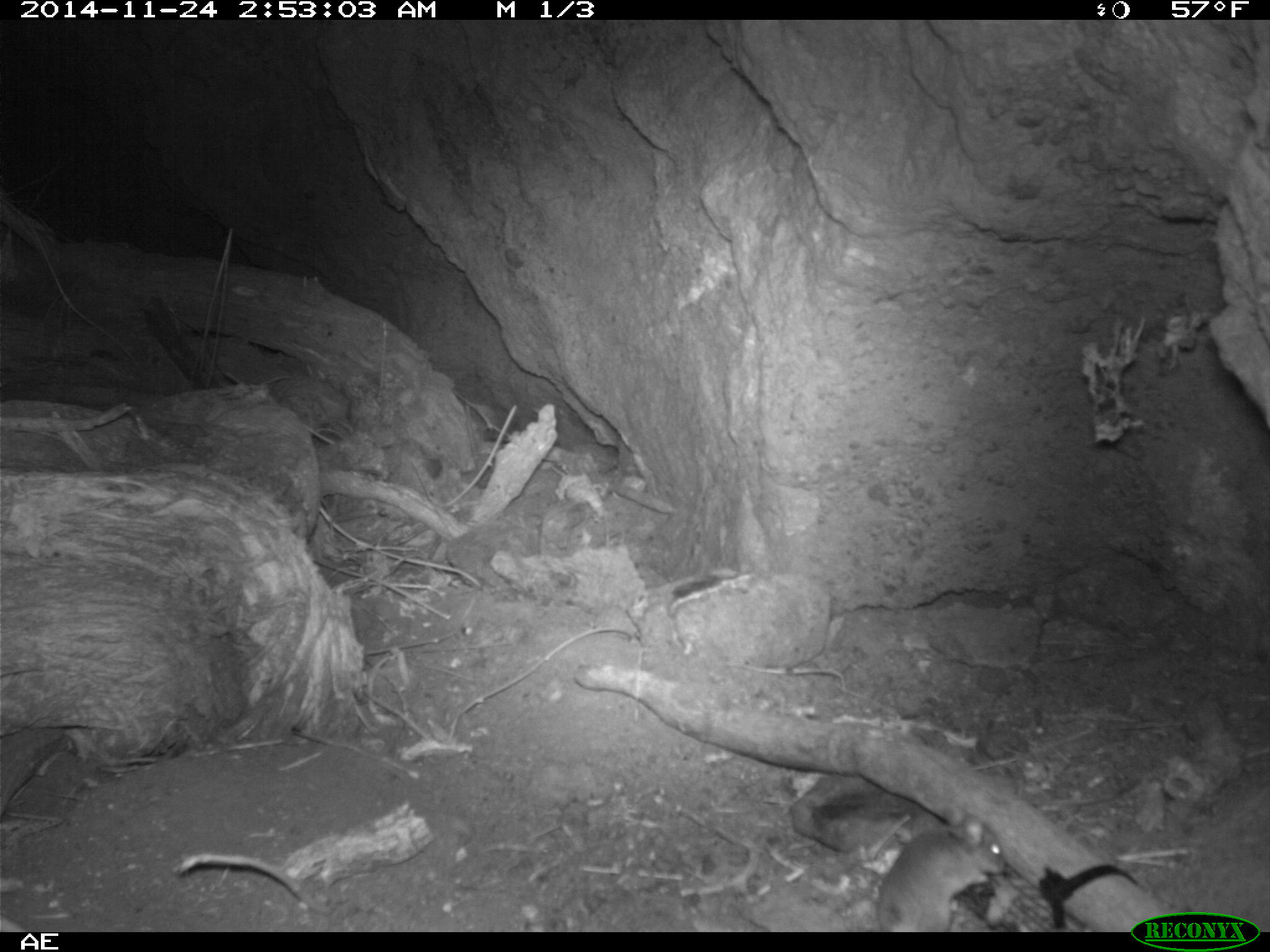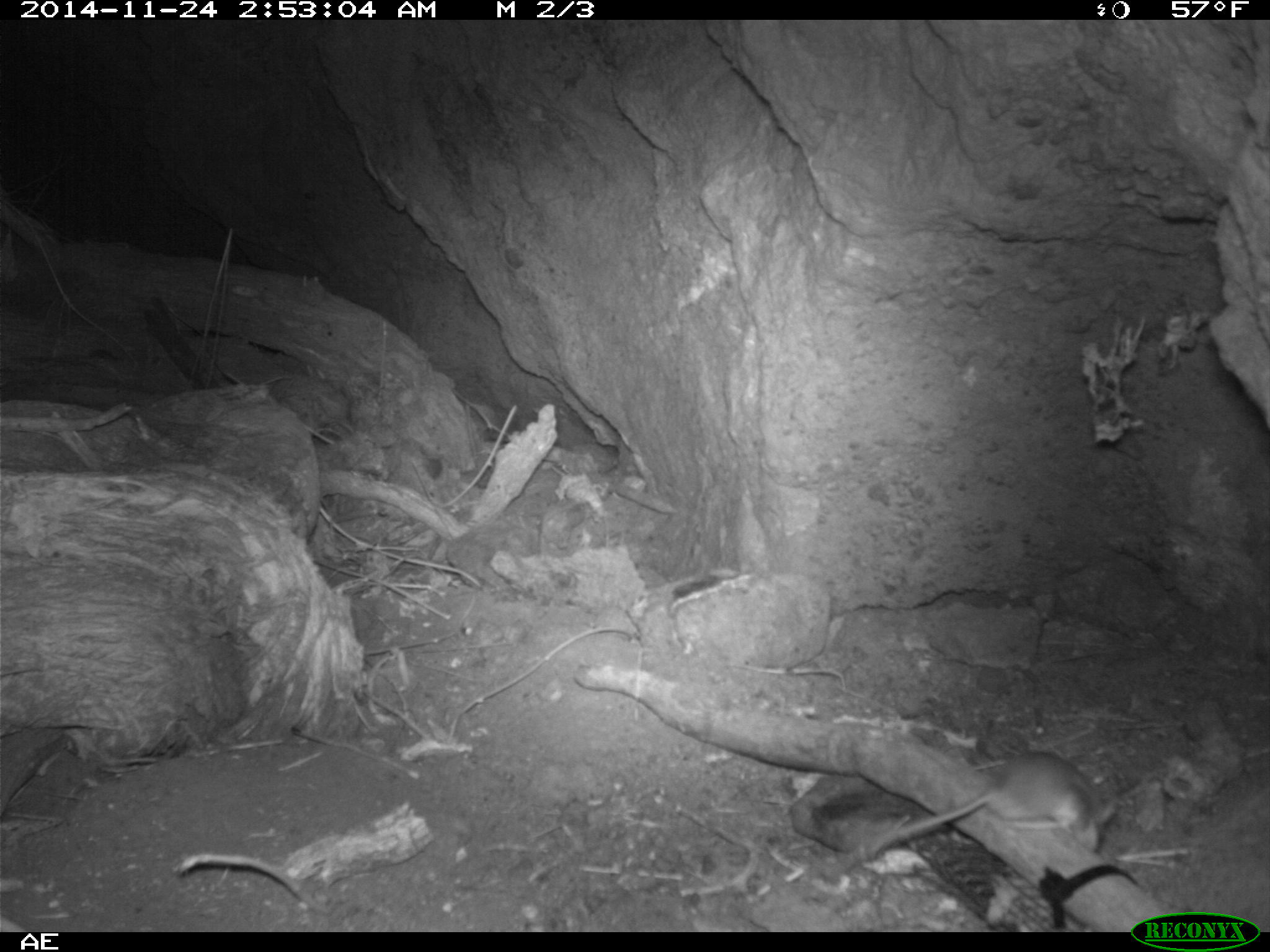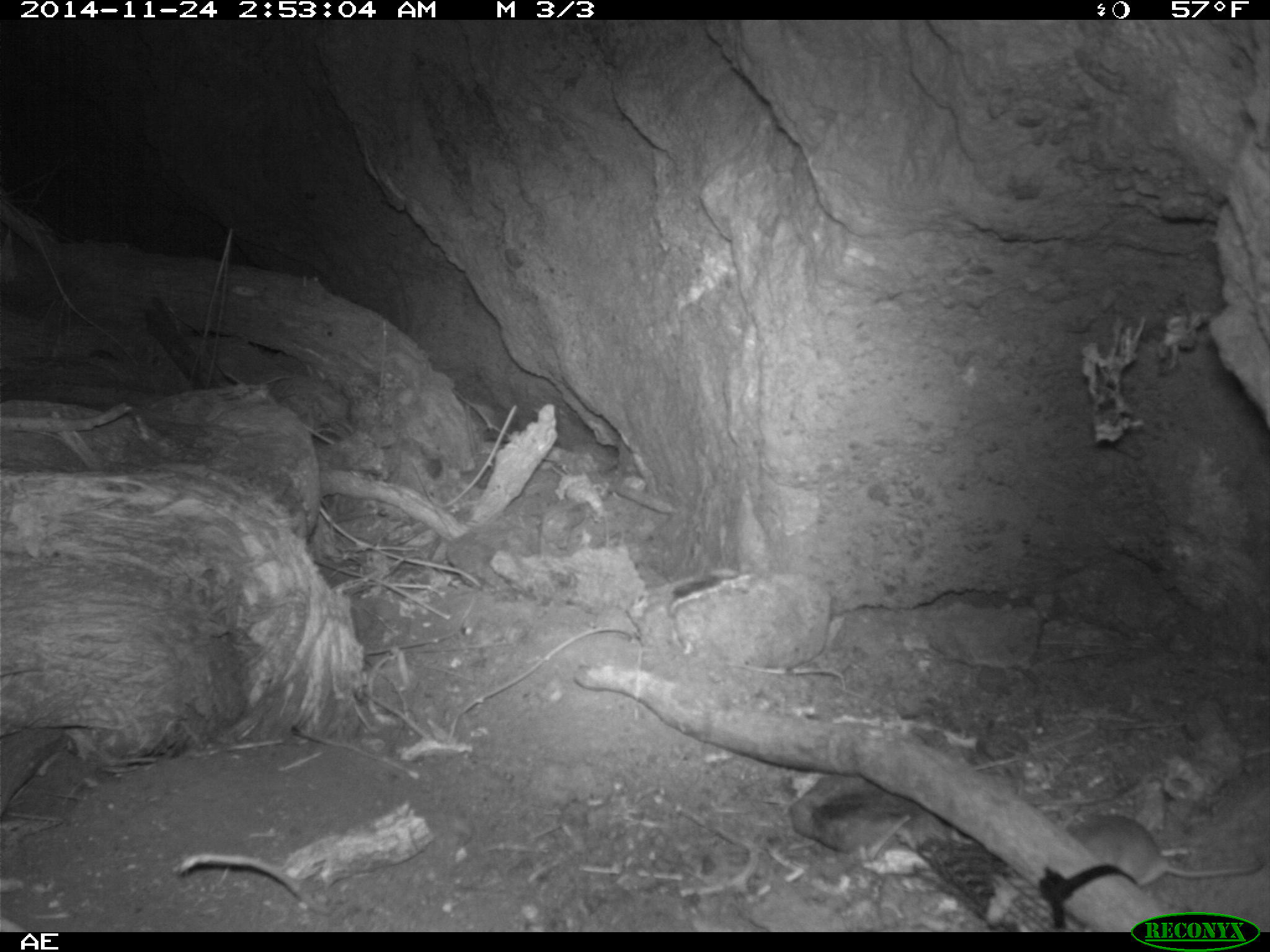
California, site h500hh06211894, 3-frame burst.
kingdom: Animalia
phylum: Chordata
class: Mammalia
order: Rodentia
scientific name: Rodentia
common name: rodent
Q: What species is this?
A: Rodent (Rodentia).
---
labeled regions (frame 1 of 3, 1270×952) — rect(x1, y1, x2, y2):
rodent: rect(733, 803, 1006, 932)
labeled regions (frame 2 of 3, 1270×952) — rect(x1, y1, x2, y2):
rodent: rect(853, 751, 1117, 866)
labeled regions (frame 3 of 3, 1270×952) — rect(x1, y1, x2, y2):
rodent: rect(1060, 813, 1269, 886)